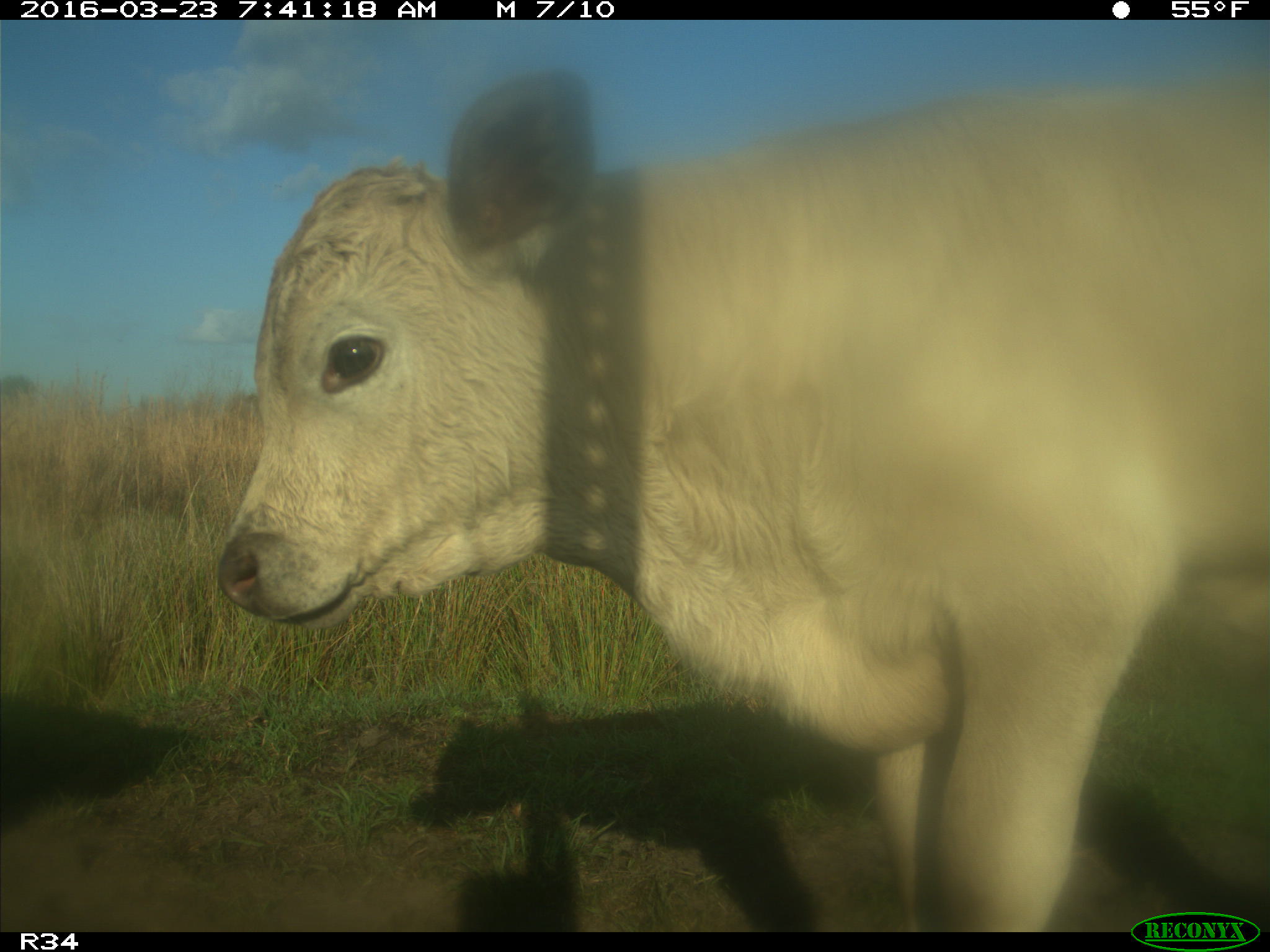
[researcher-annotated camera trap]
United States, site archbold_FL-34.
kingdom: Animalia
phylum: Chordata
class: Mammalia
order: Artiodactyla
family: Bovidae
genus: Bos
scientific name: Bos taurus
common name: domestic cow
Bos taurus (domestic cow).